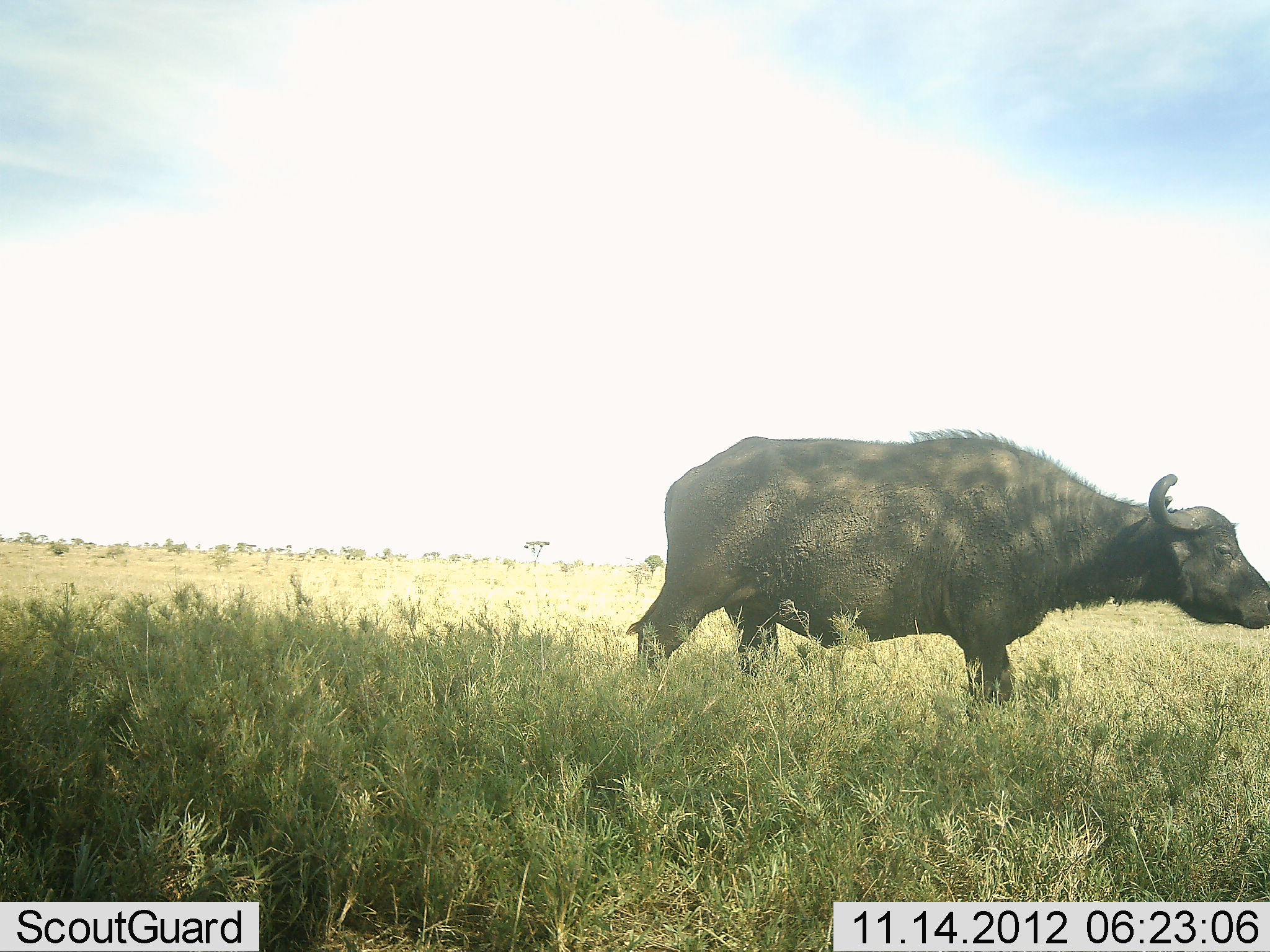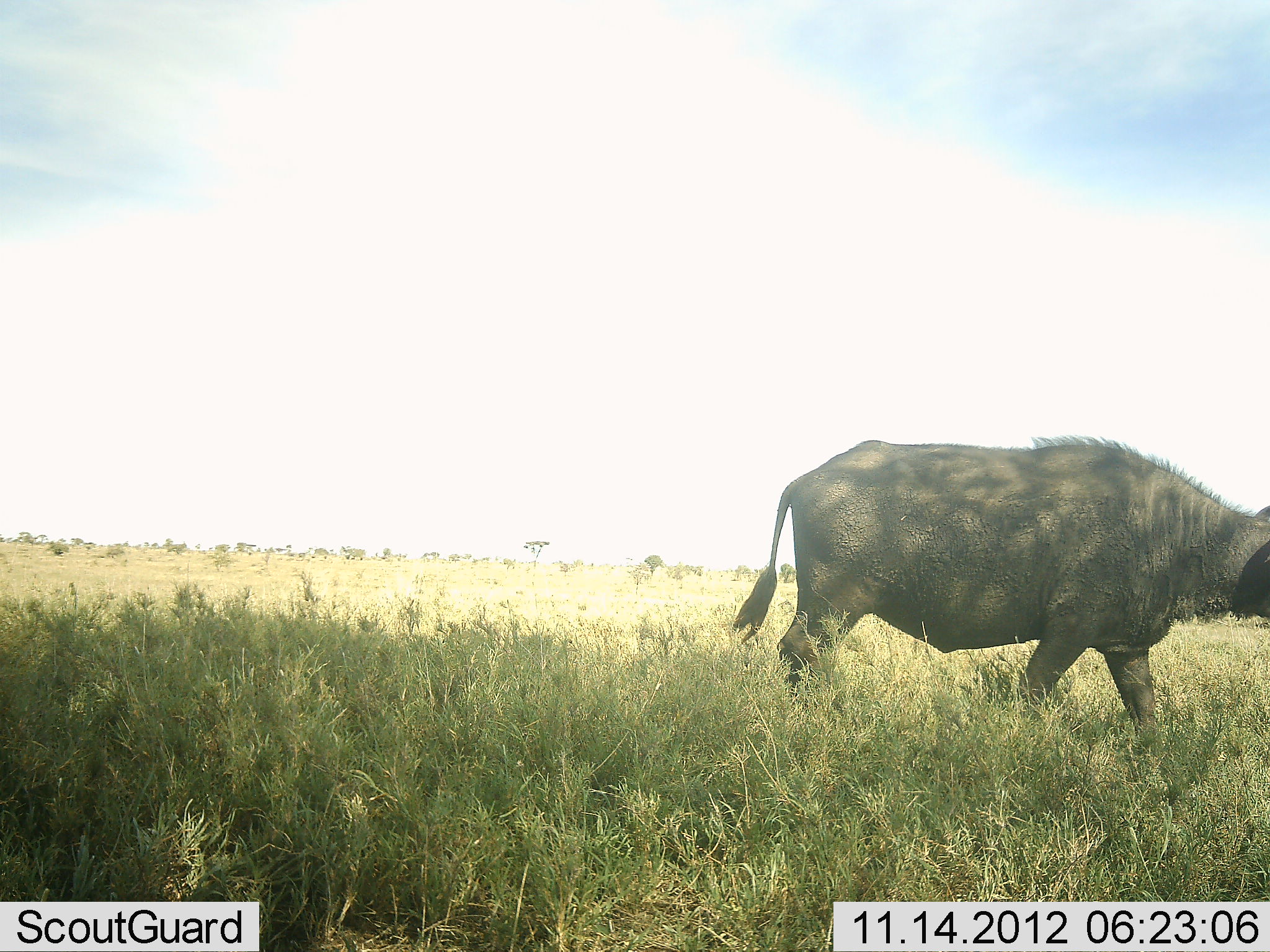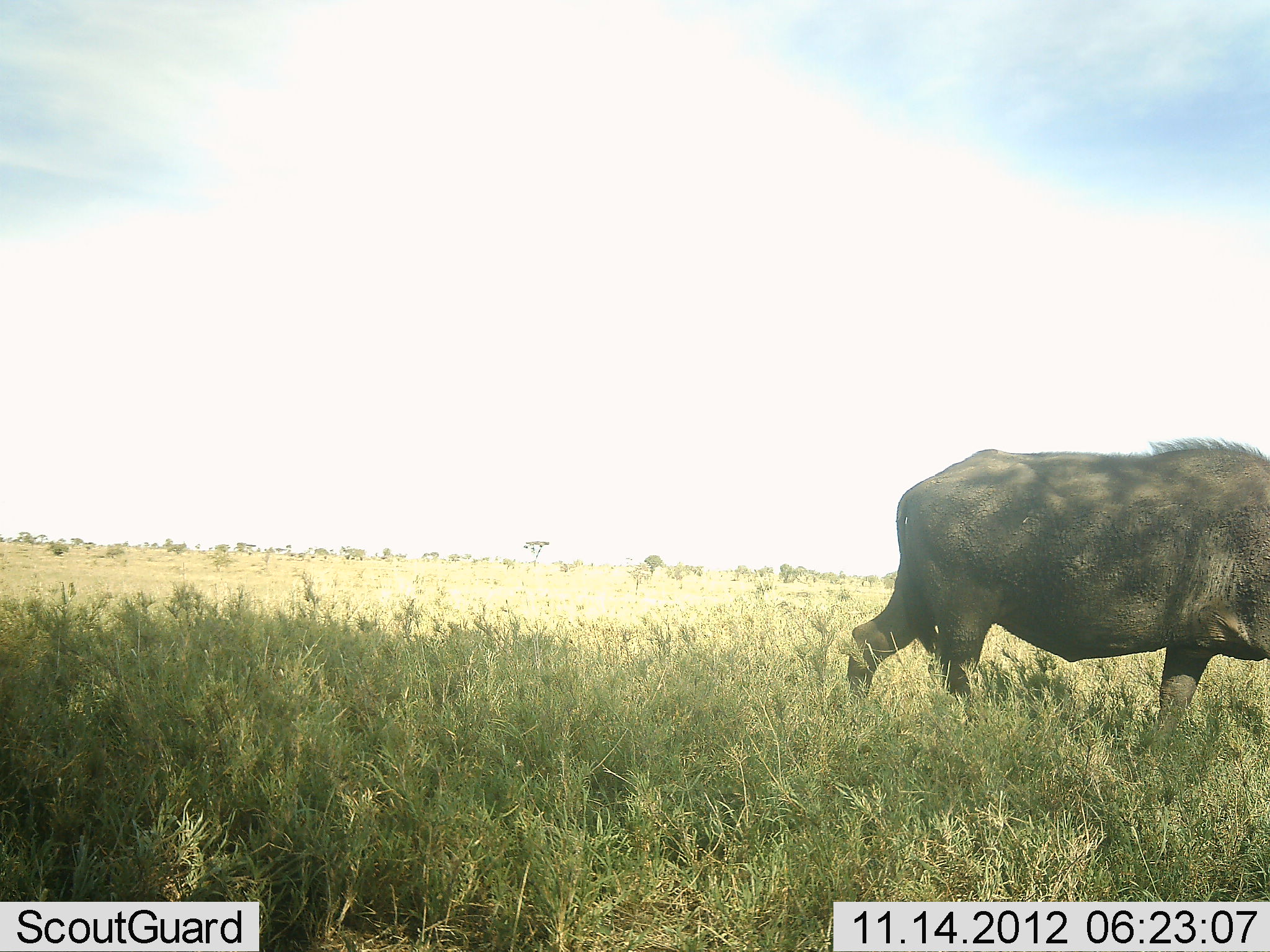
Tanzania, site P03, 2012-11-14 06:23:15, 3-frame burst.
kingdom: Animalia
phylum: Chordata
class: Mammalia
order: Artiodactyla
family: Bovidae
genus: Syncerus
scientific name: Syncerus caffer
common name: cape buffalo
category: buffalo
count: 1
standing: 0%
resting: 0%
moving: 100%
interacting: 0%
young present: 0%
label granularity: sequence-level